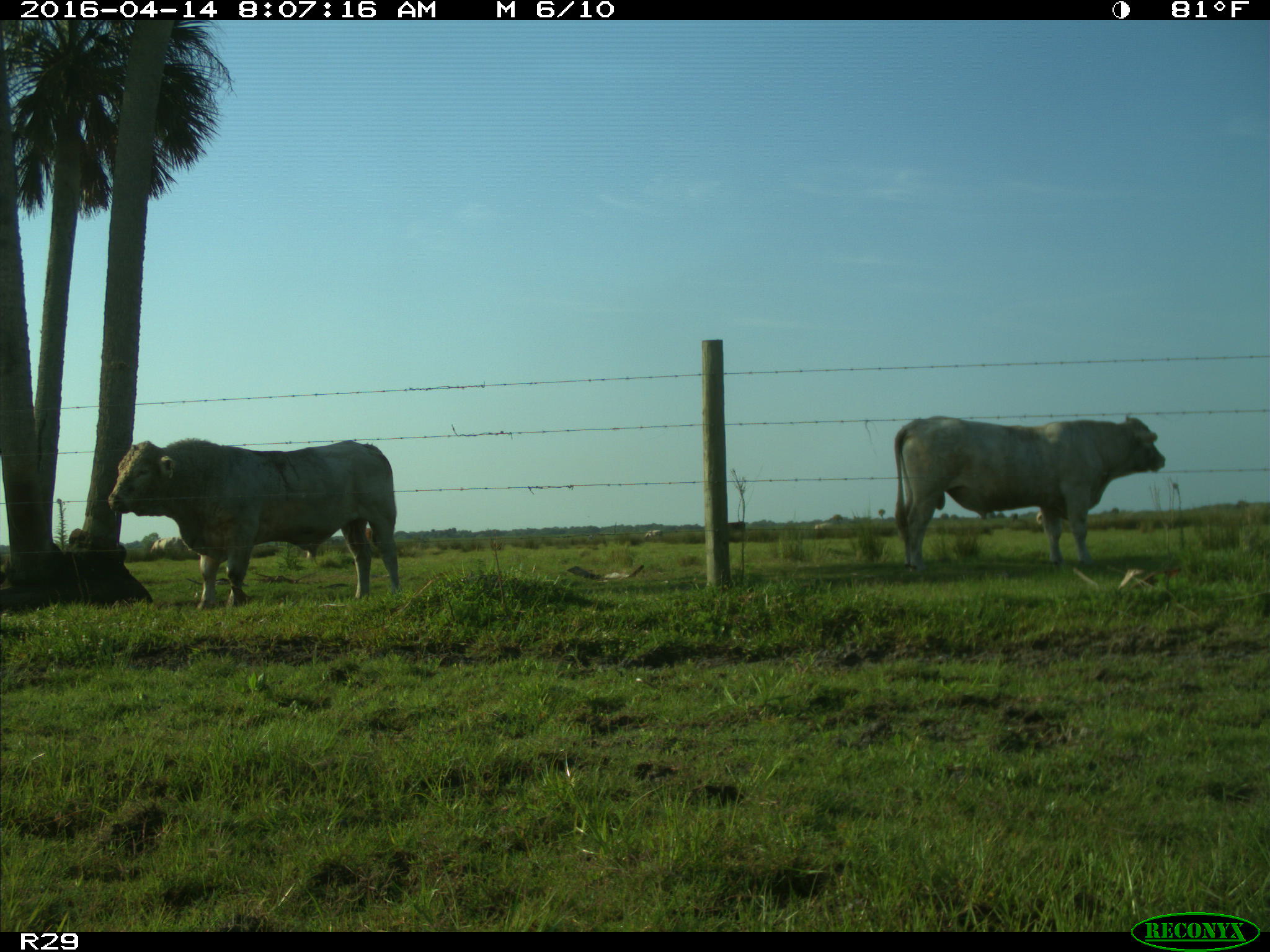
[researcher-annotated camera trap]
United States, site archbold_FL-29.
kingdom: Animalia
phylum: Chordata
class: Mammalia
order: Artiodactyla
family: Bovidae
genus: Bos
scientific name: Bos taurus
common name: domestic cow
Bos taurus (domestic cow).